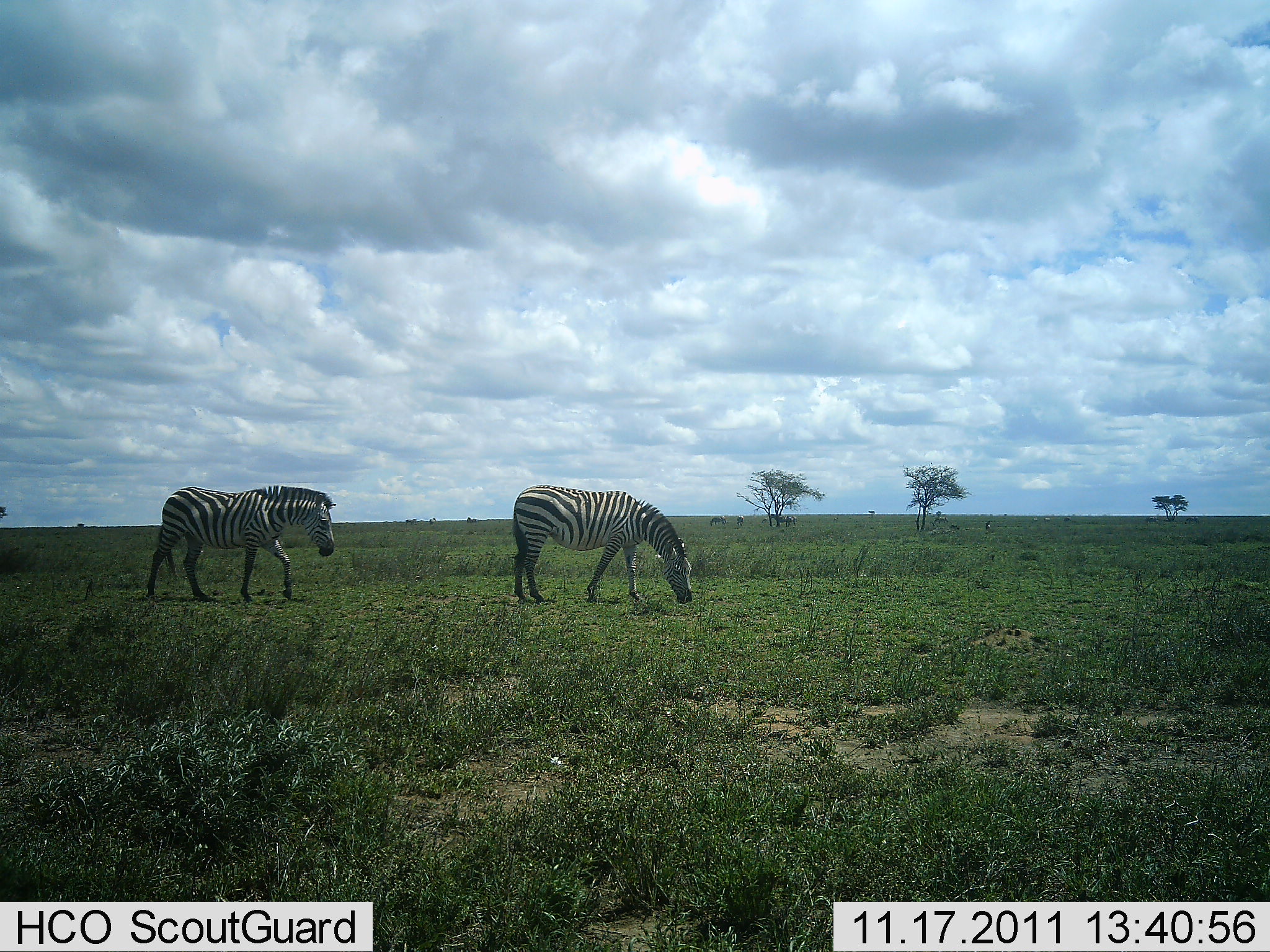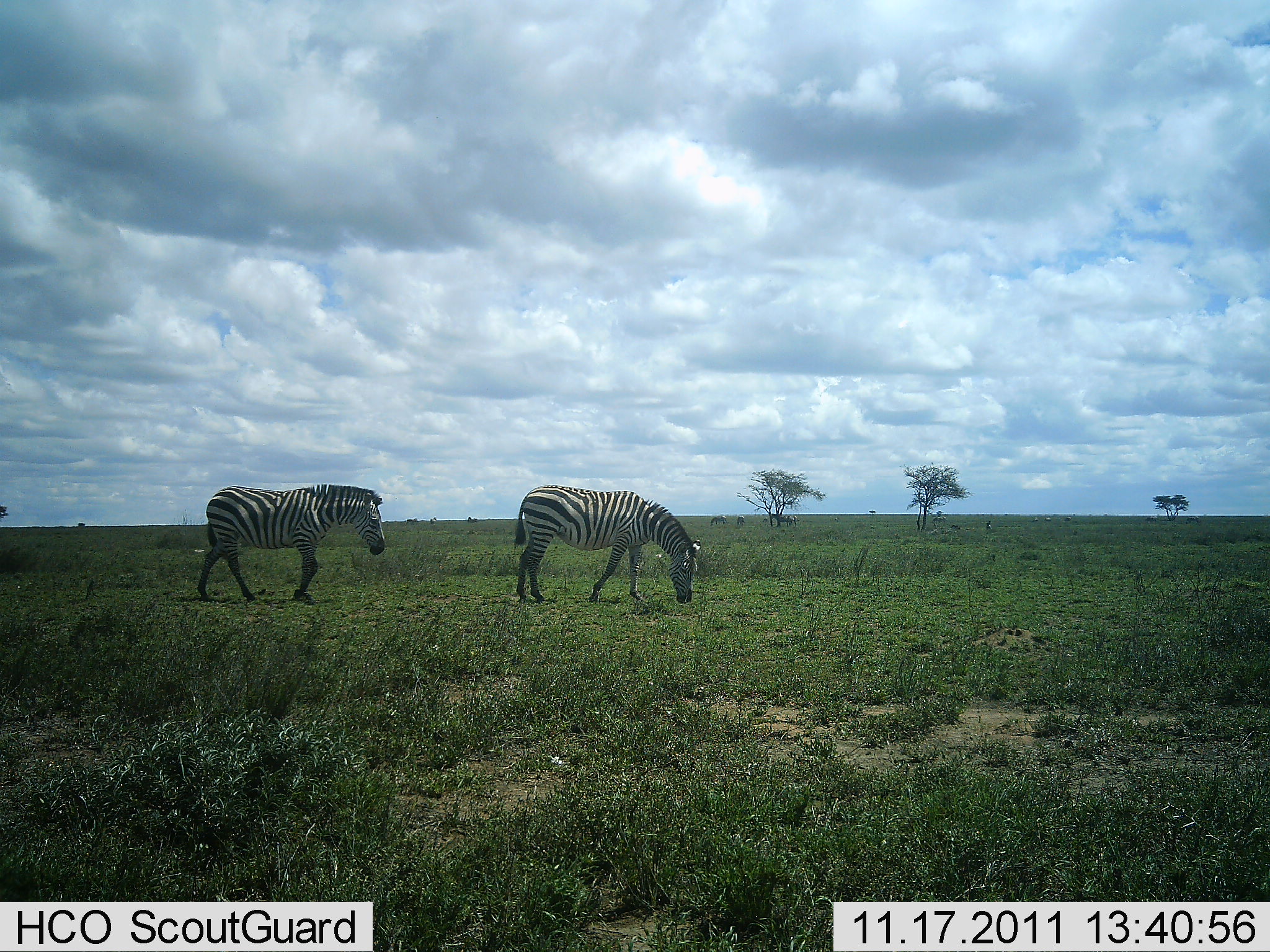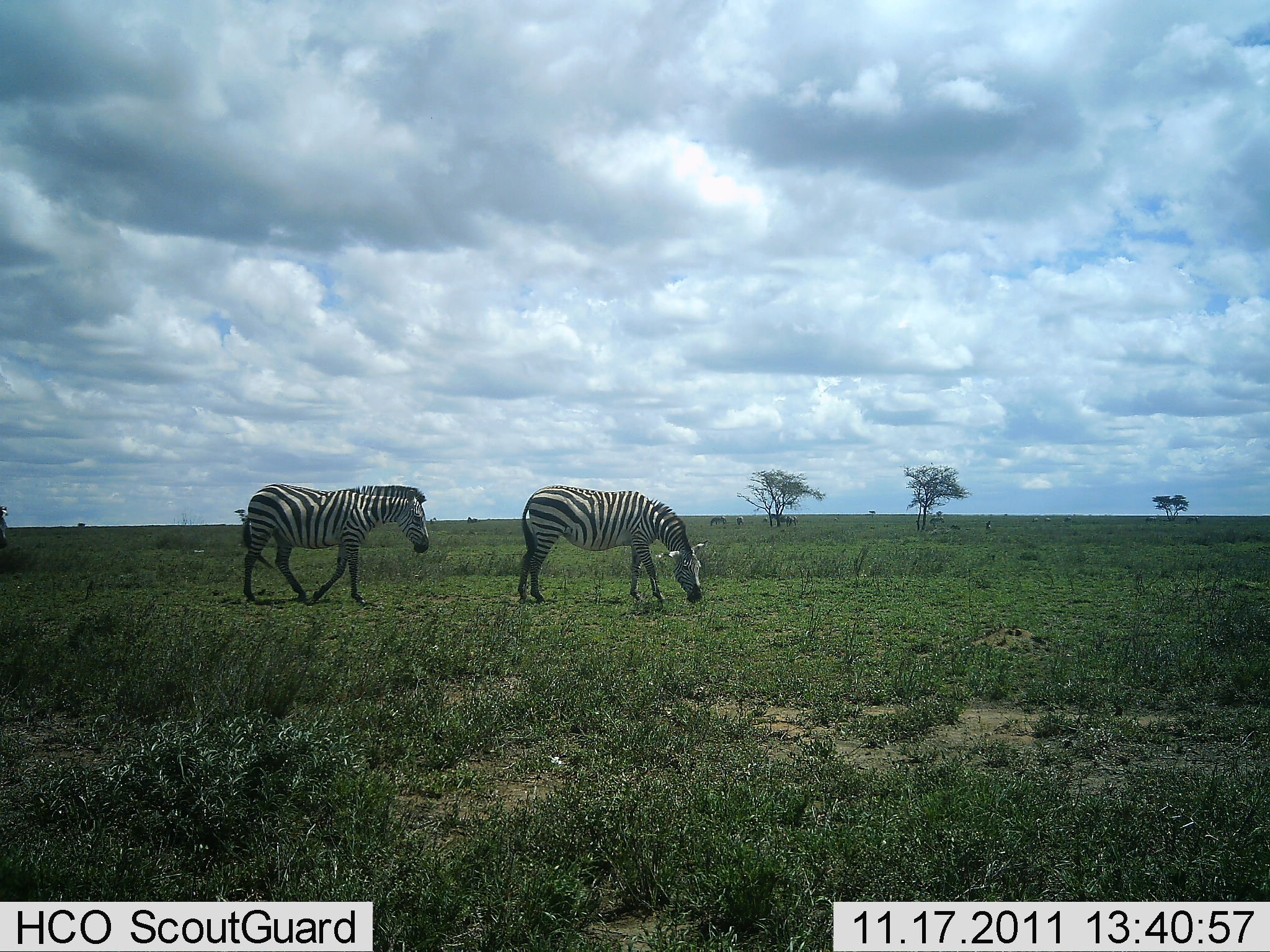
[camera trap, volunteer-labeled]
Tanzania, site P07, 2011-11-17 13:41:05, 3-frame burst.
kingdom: Animalia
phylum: Chordata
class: Mammalia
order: Perissodactyla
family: Equidae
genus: Equus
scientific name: Equus quagga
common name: plains zebra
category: zebra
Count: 2.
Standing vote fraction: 33%.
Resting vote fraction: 0%.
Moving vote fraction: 67%.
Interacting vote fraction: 0%.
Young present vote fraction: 0%.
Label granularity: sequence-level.